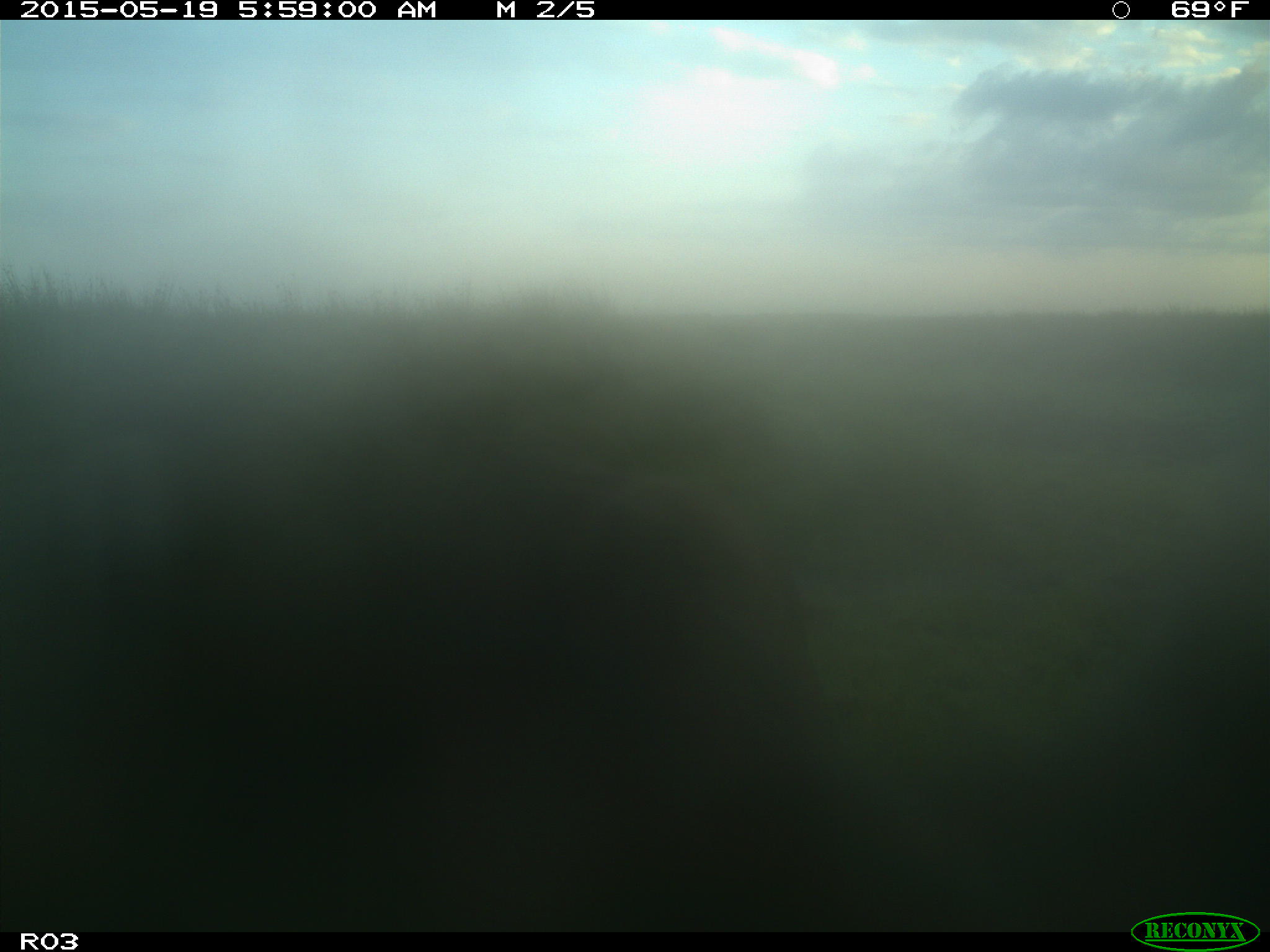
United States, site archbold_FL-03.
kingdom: Animalia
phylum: Chordata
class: Mammalia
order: Artiodactyla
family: Bovidae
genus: Bos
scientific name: Bos taurus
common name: domestic cow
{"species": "Bos taurus (domestic cow)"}